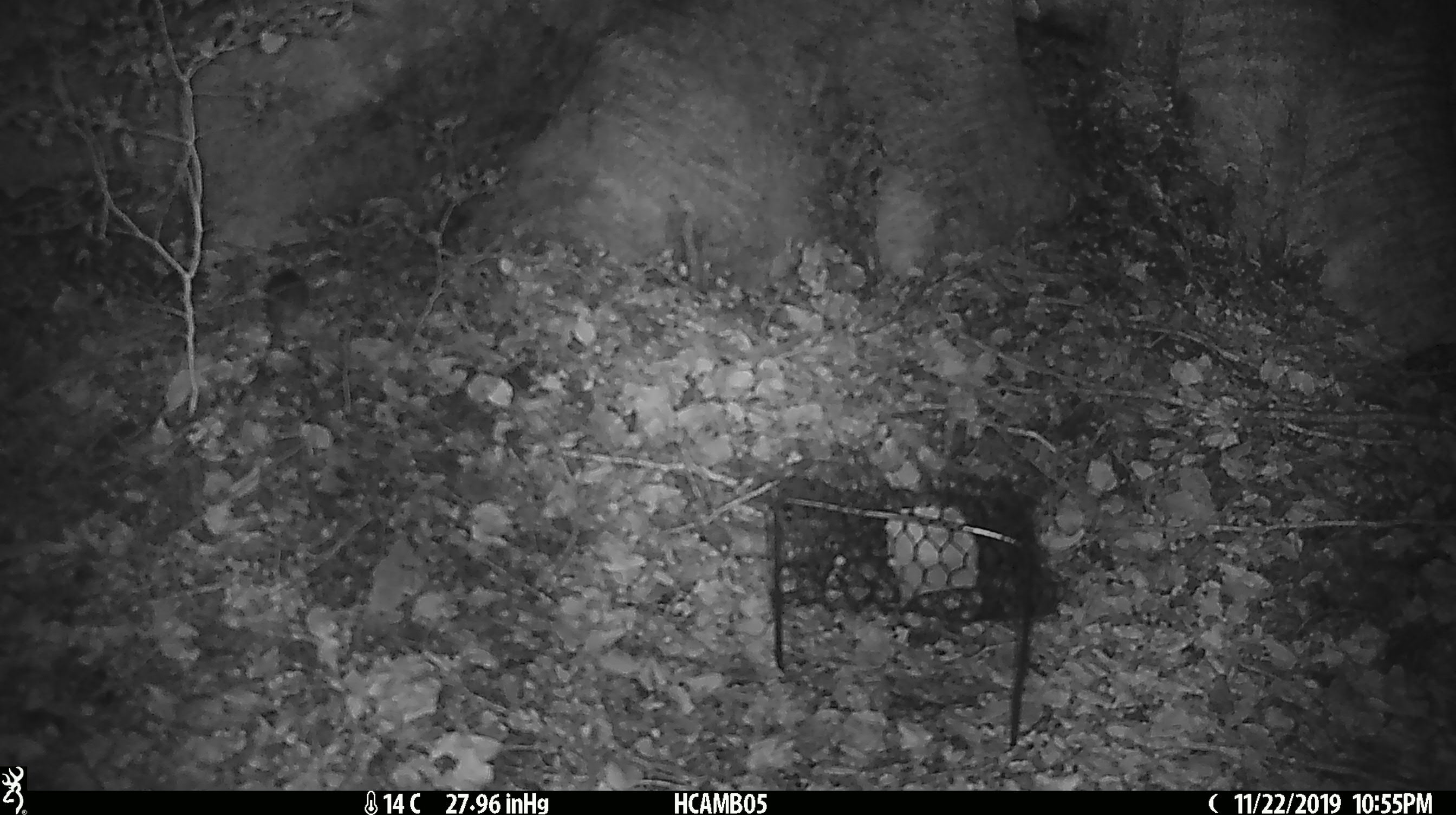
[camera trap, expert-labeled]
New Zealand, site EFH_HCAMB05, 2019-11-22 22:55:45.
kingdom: Animalia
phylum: Chordata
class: Mammalia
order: Rodentia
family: Muridae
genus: Mus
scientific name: Mus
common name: mouse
Mouse (Mus).